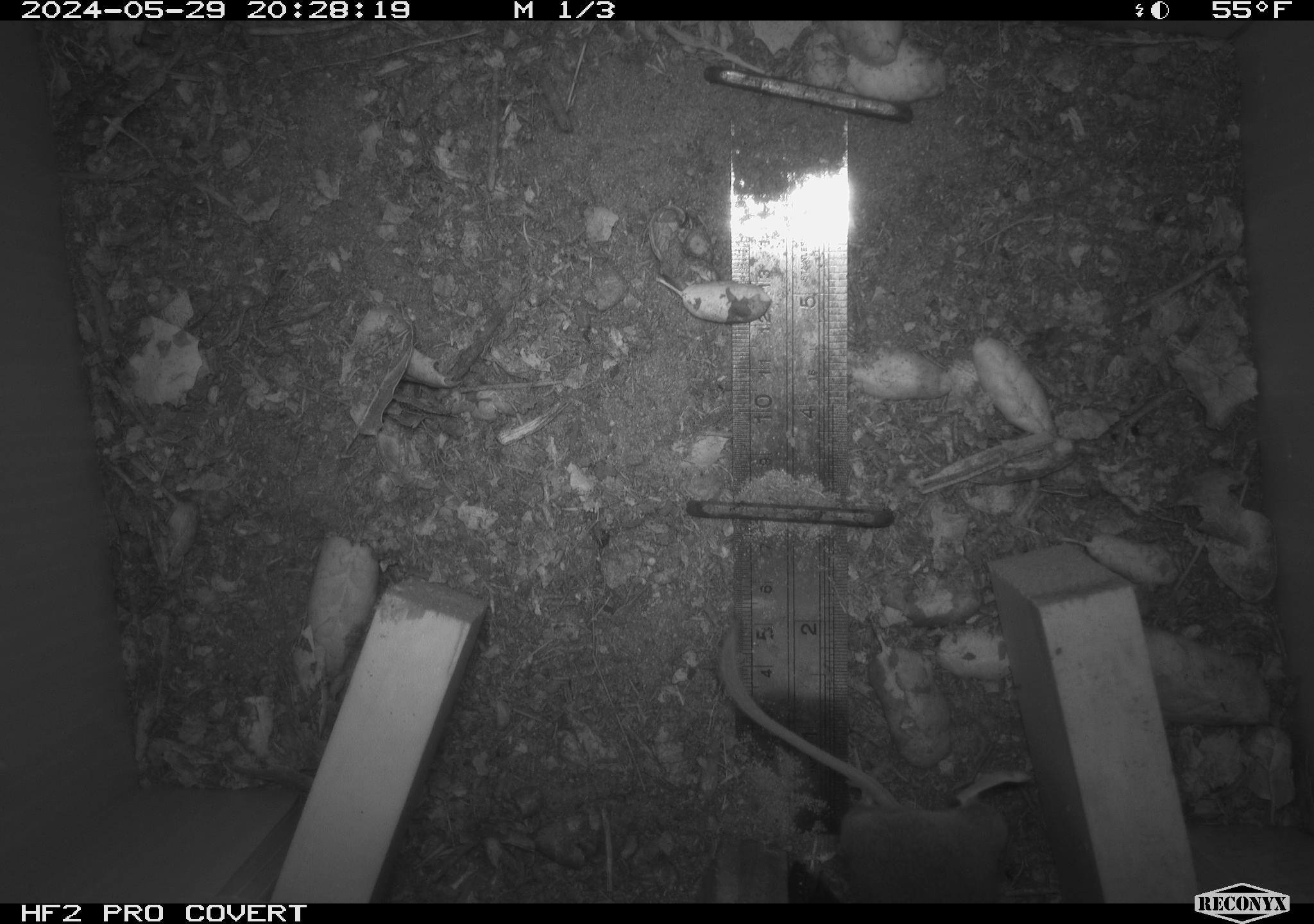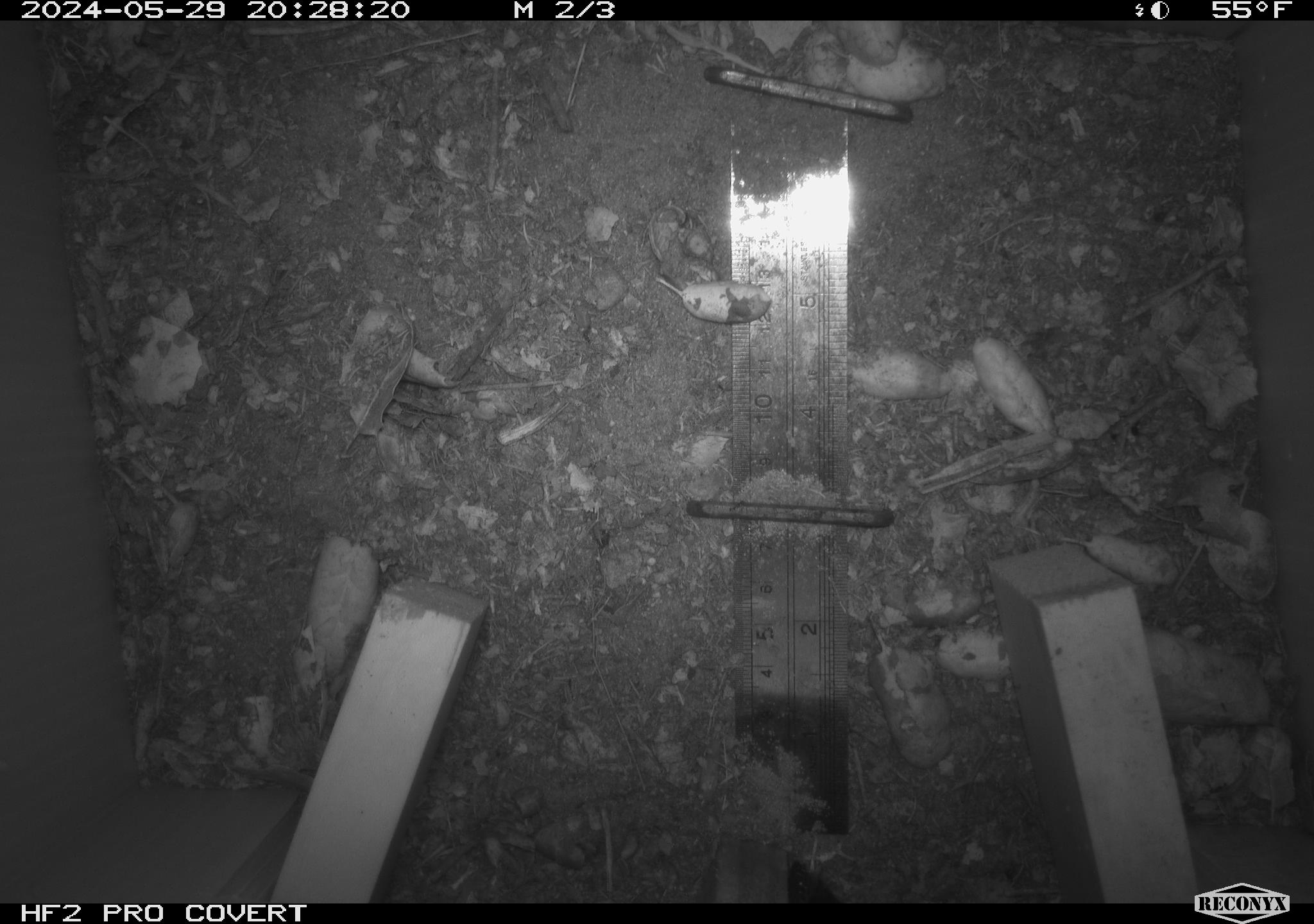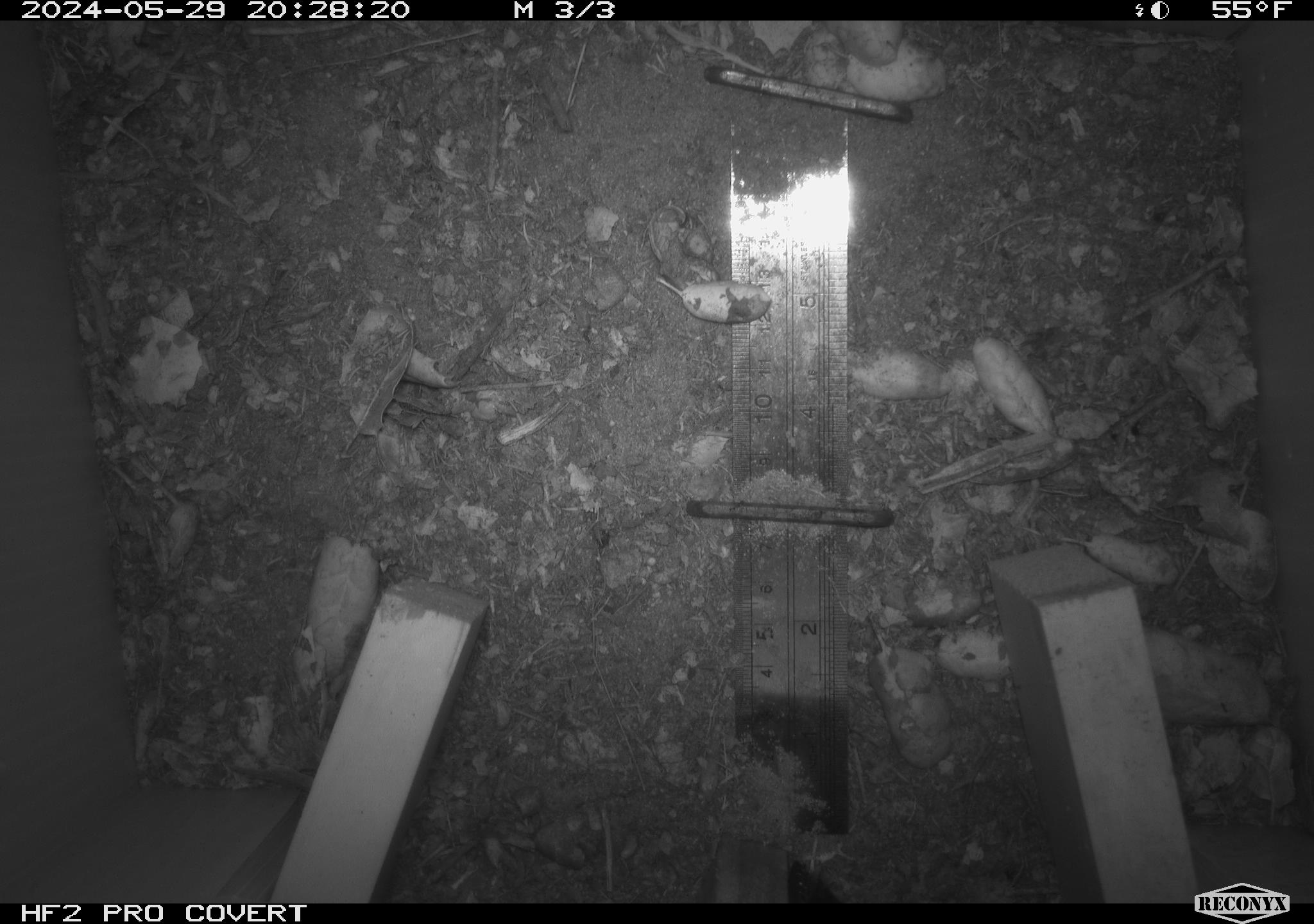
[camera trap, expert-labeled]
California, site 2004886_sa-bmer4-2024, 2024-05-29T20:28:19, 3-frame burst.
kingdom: Animalia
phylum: Chordata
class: Mammalia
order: Rodentia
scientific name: Rodentia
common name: mouse species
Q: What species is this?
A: Mouse species (Rodentia).